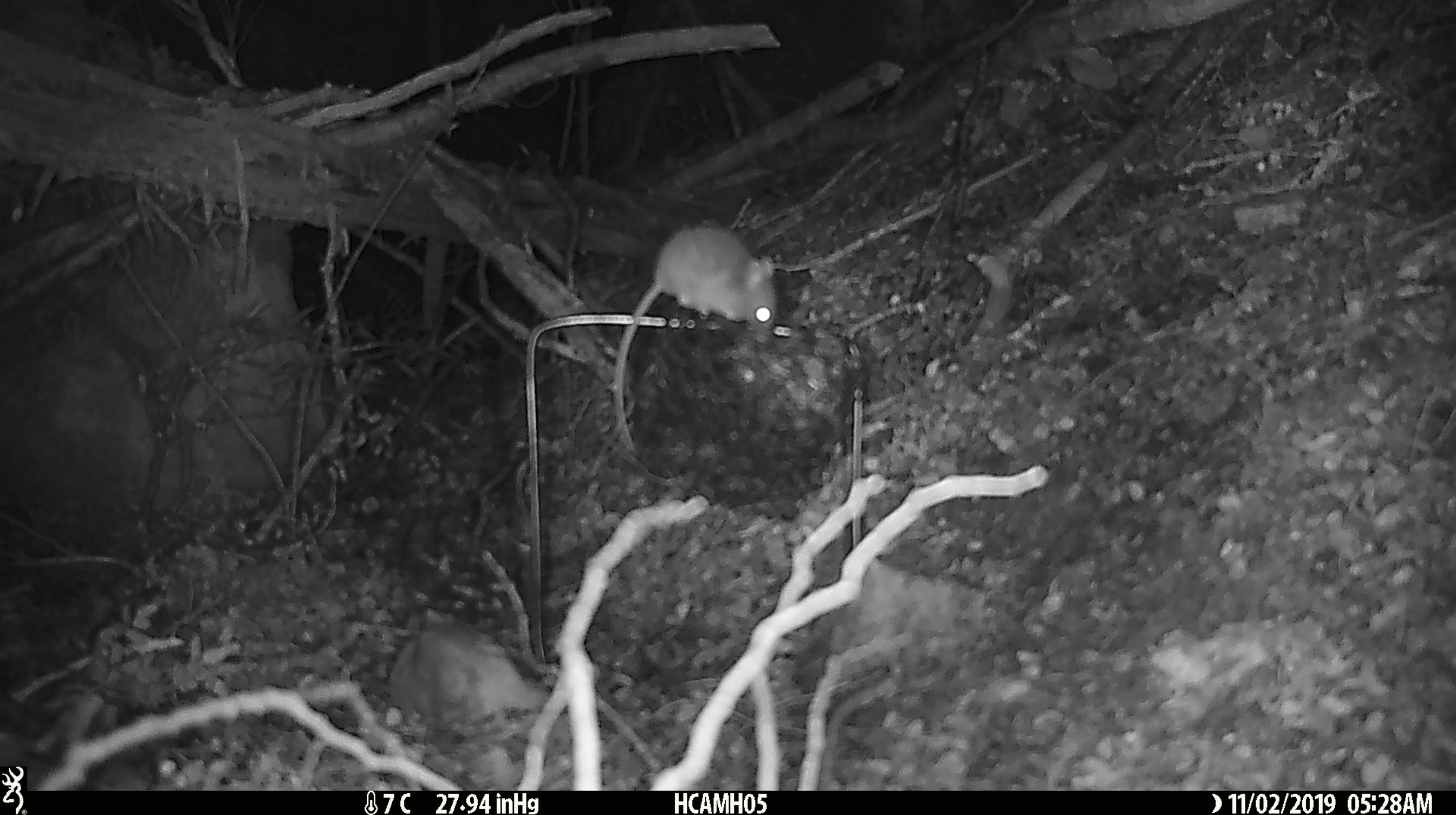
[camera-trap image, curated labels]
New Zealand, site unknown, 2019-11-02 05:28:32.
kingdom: Animalia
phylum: Chordata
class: Mammalia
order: Rodentia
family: Muridae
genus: Mus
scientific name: Mus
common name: mouse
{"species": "mouse (Mus)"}